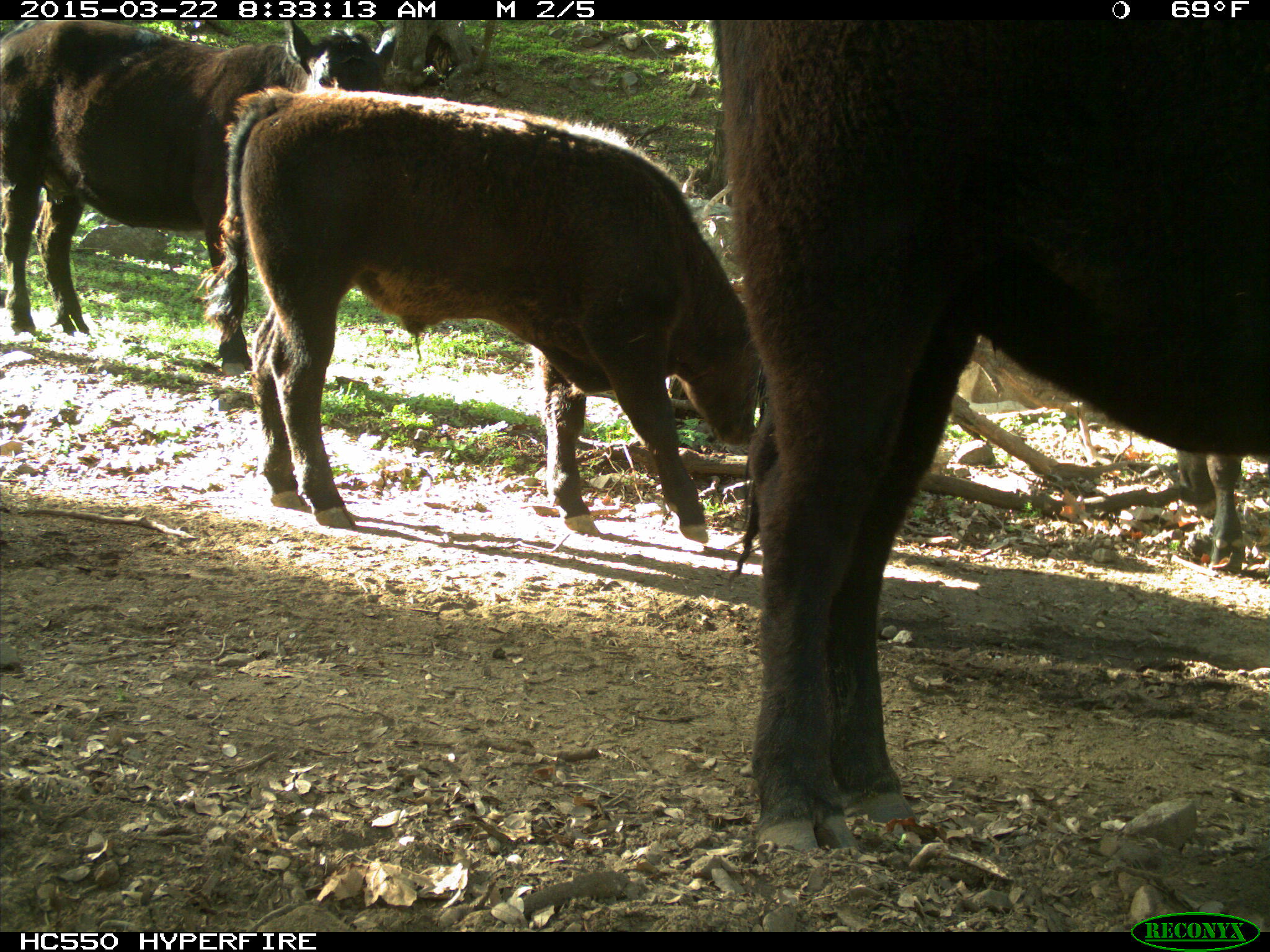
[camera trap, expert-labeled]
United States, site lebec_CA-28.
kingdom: Animalia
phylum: Chordata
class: Mammalia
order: Artiodactyla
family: Bovidae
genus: Bos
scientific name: Bos taurus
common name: domestic cow